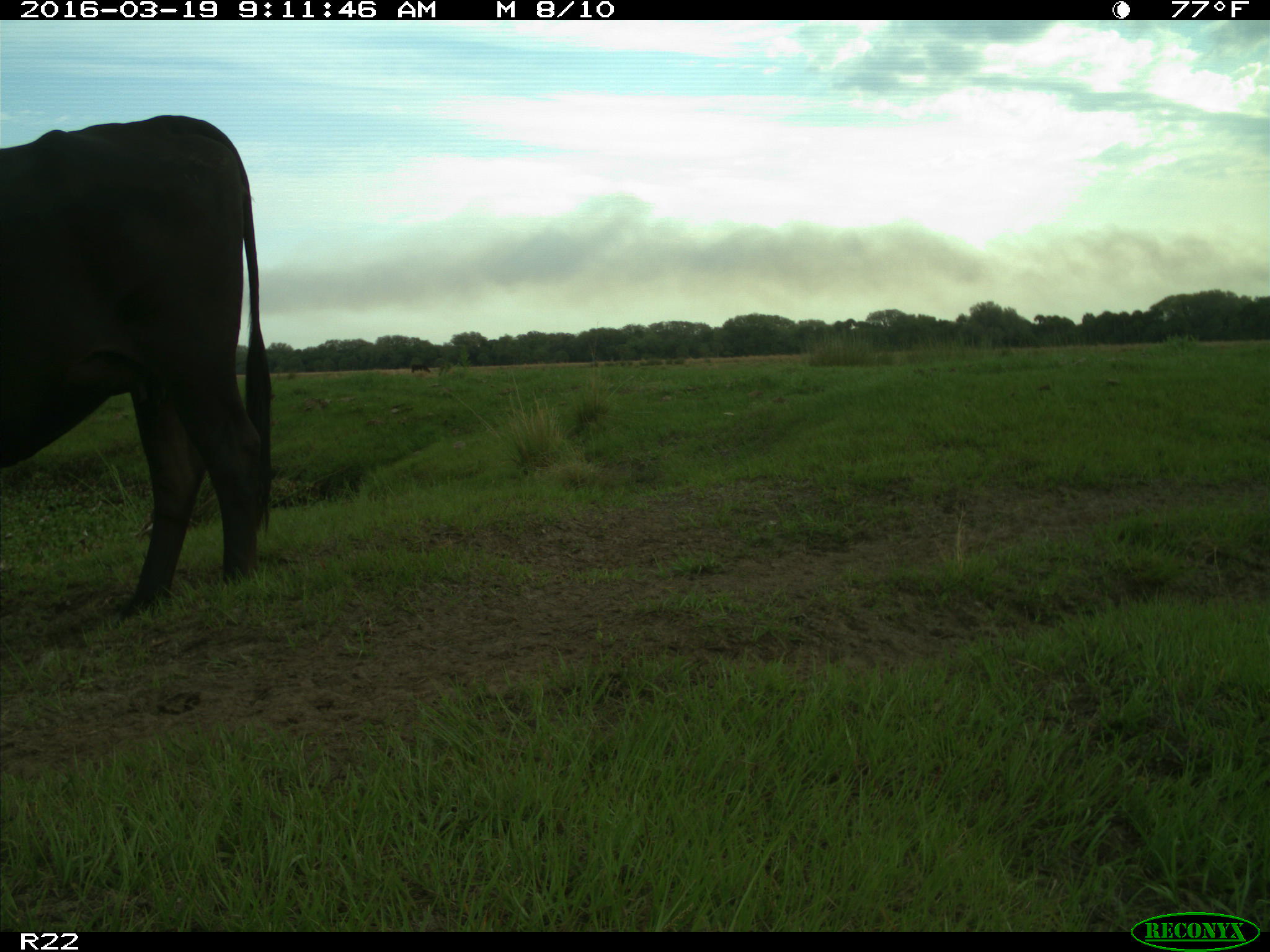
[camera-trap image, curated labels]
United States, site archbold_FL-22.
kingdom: Animalia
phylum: Chordata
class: Mammalia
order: Artiodactyla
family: Bovidae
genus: Bos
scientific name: Bos taurus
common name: domestic cow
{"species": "Bos taurus (domestic cow)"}